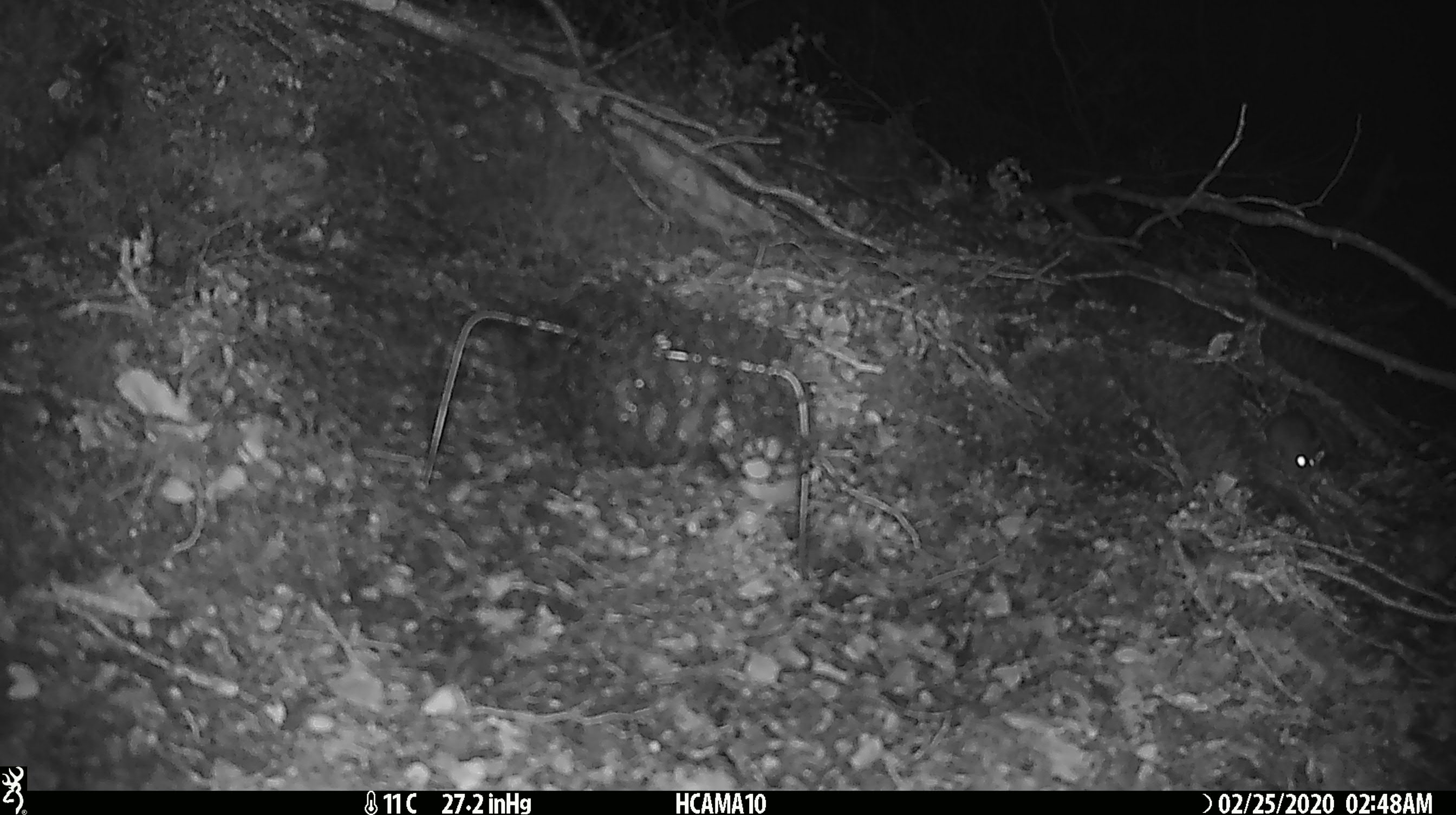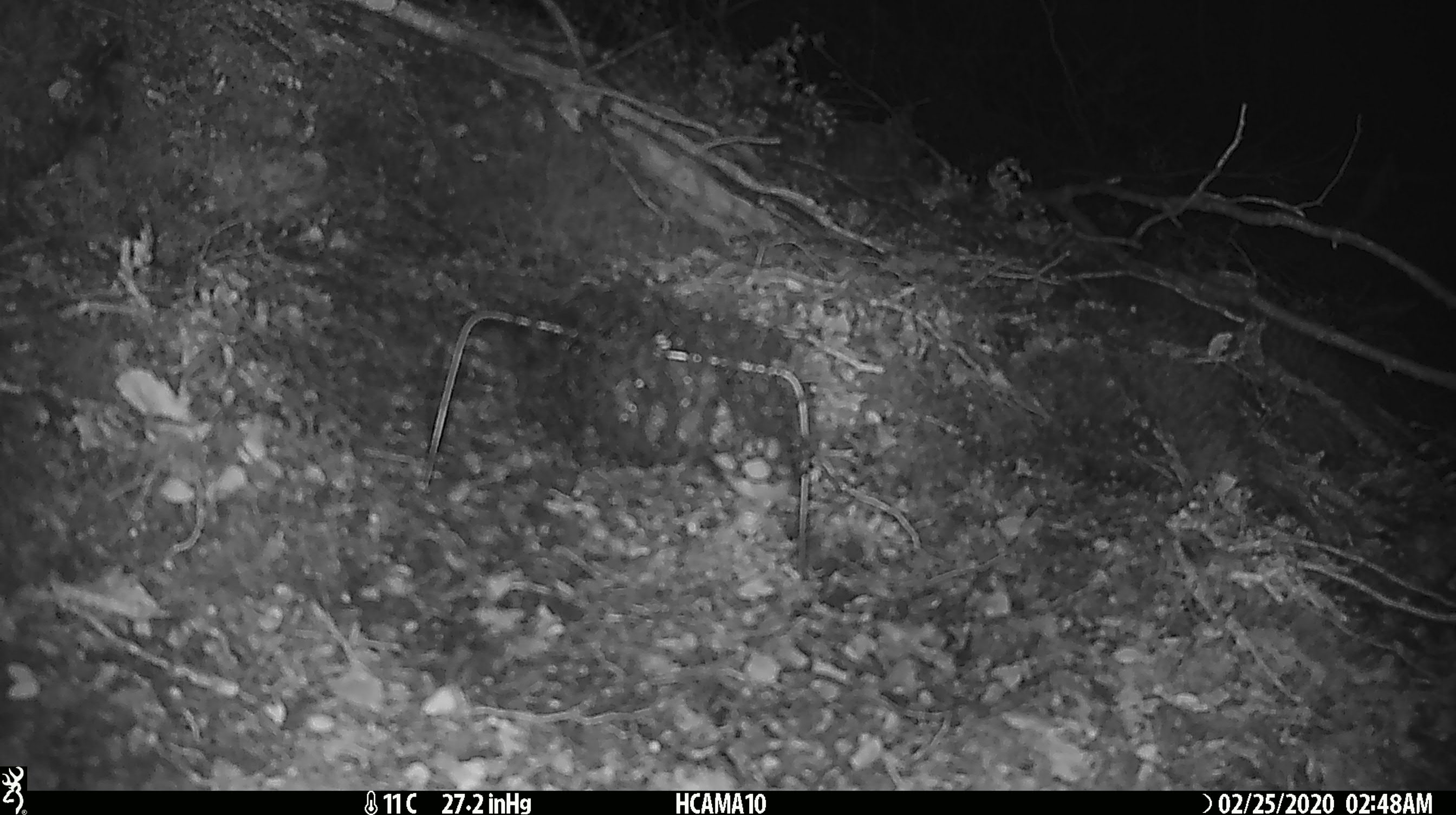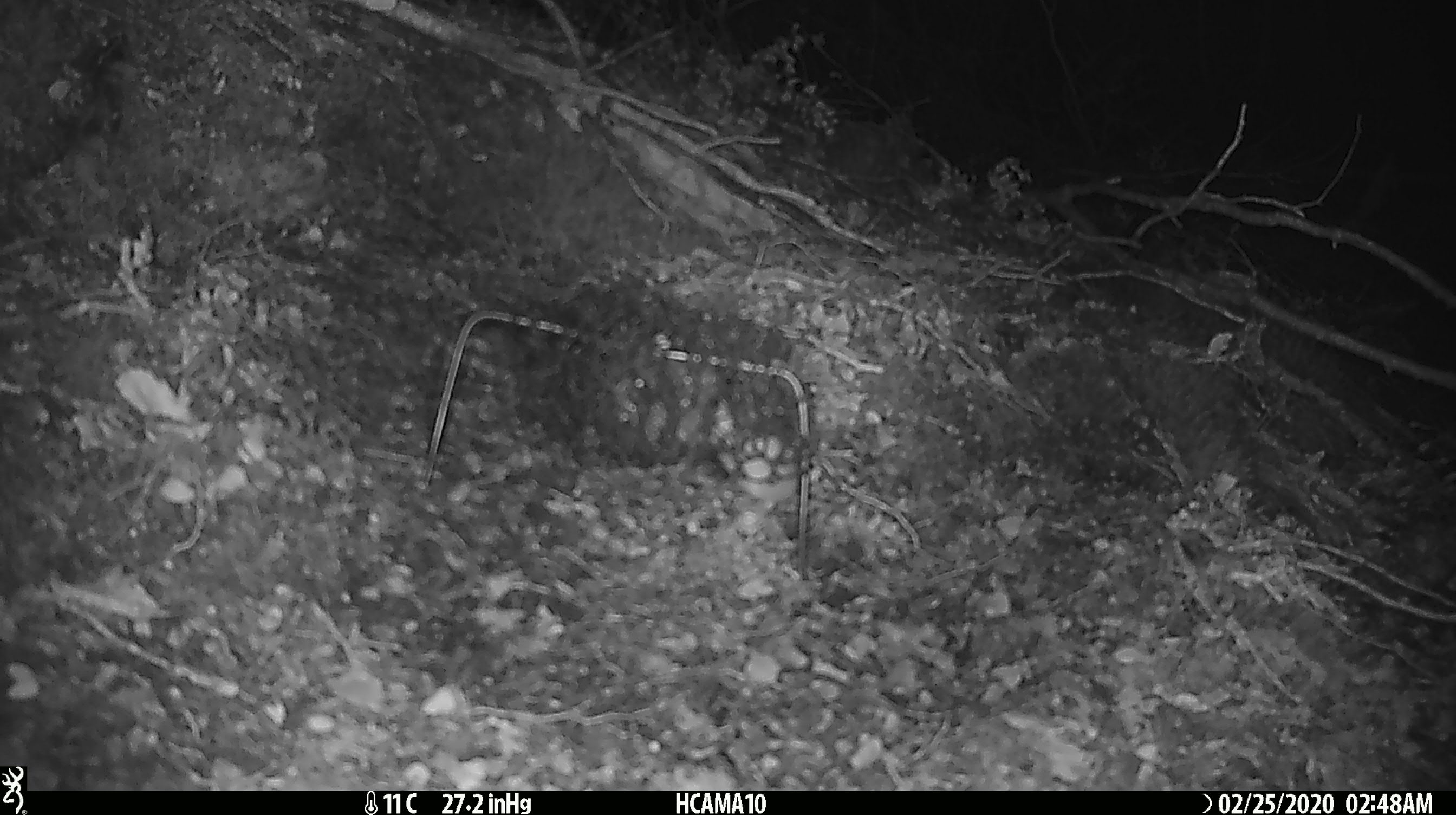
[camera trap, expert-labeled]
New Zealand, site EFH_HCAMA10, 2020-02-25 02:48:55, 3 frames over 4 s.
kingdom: Animalia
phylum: Chordata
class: Mammalia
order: Rodentia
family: Muridae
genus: Mus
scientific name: Mus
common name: mouse